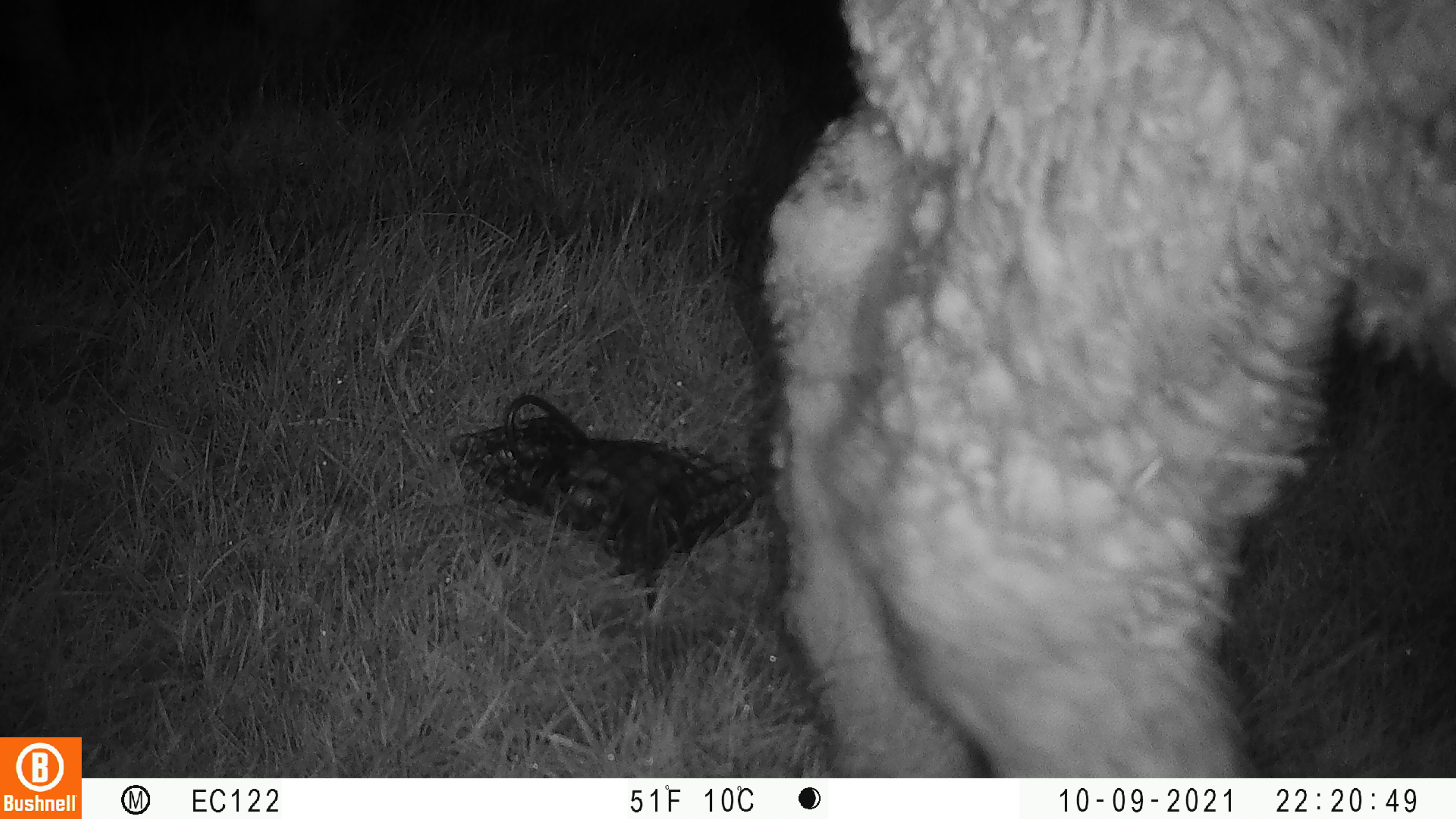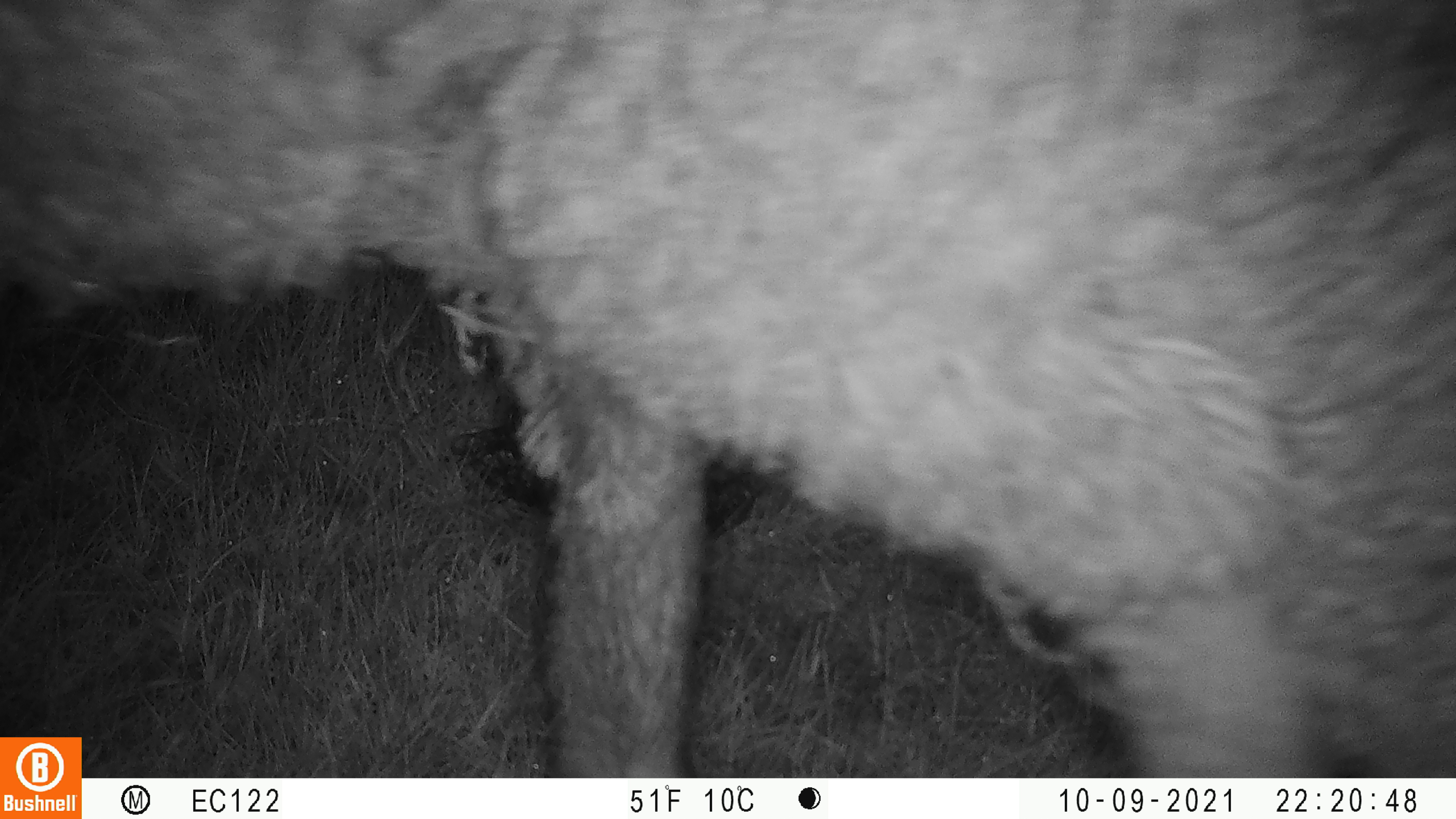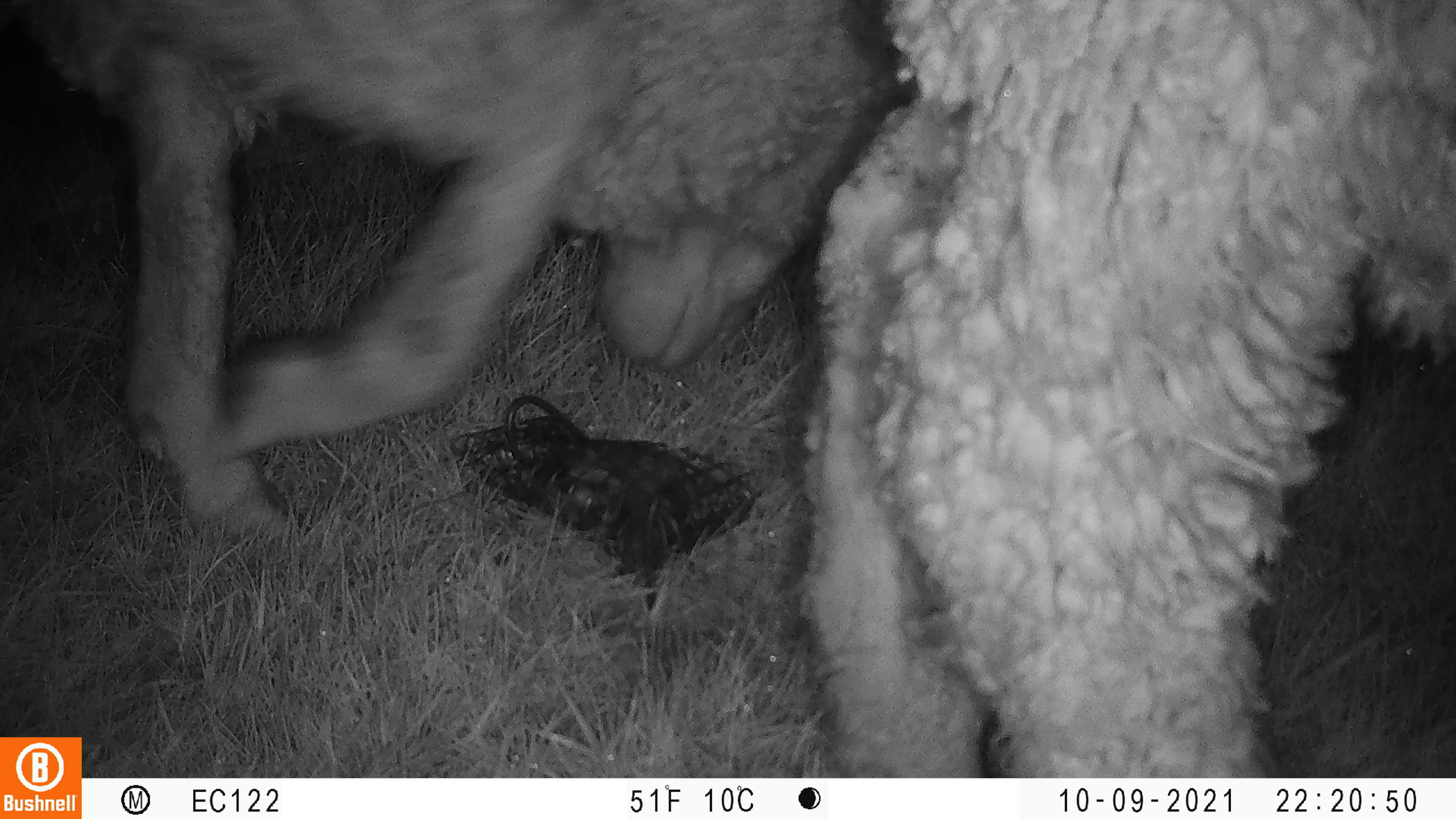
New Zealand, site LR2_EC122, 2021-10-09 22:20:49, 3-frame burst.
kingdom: Animalia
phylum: Chordata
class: Mammalia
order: Artiodactyla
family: Bovidae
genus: Bos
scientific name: Bos taurus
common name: domestic cow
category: cow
Cow (domestic cow) (Bos taurus).